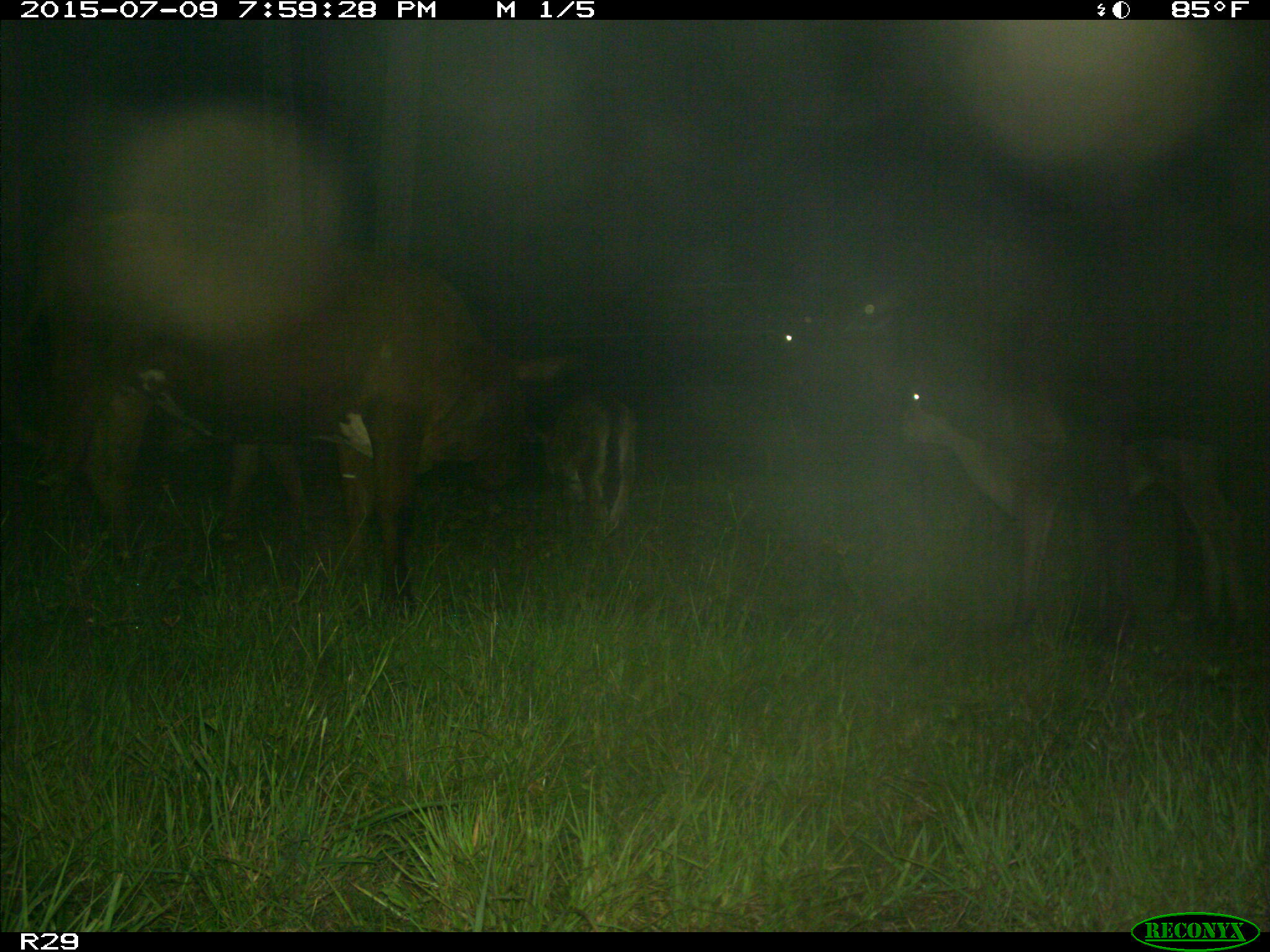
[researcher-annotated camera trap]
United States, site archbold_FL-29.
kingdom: Animalia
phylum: Chordata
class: Mammalia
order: Artiodactyla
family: Bovidae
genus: Bos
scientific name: Bos taurus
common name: domestic cow